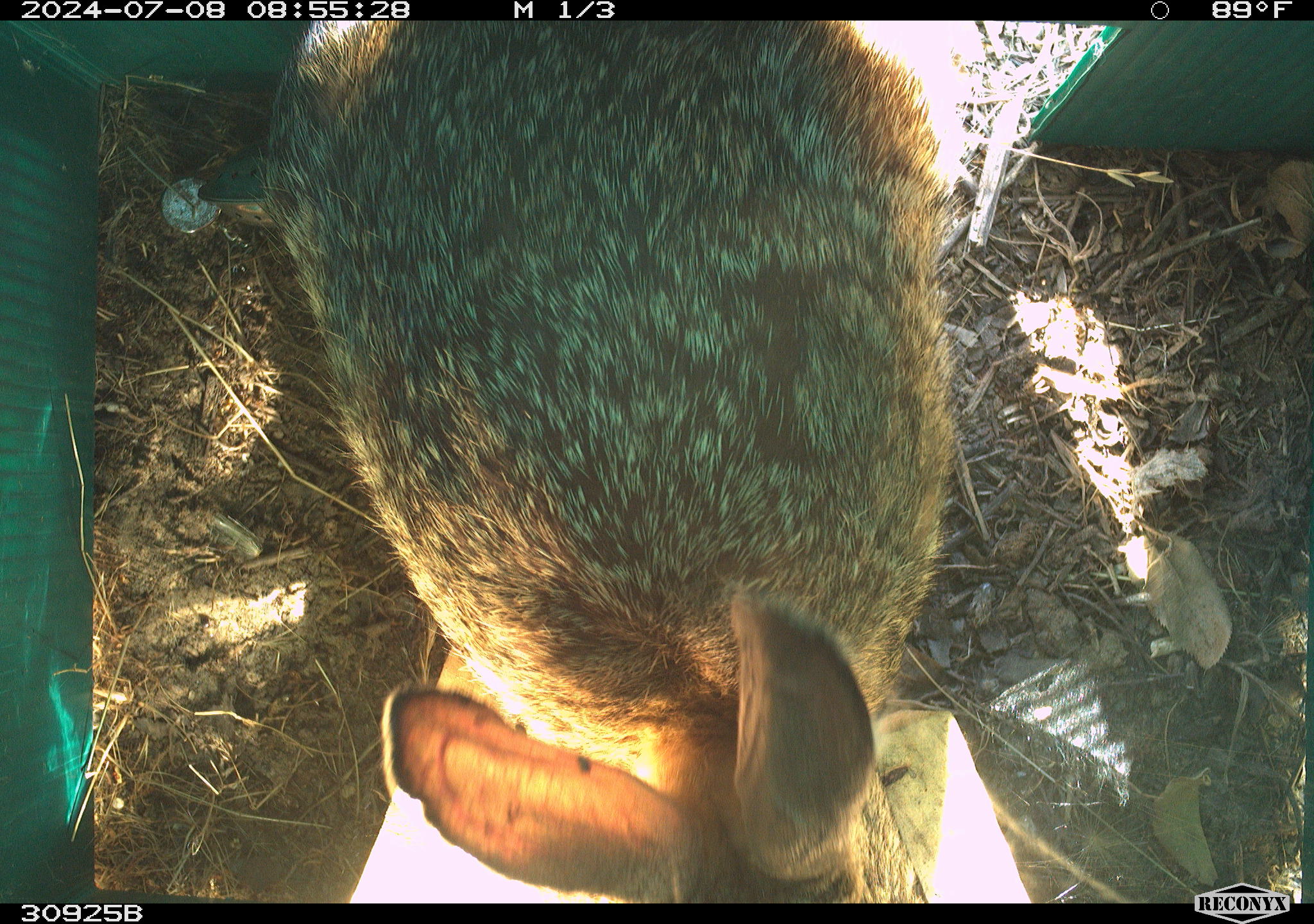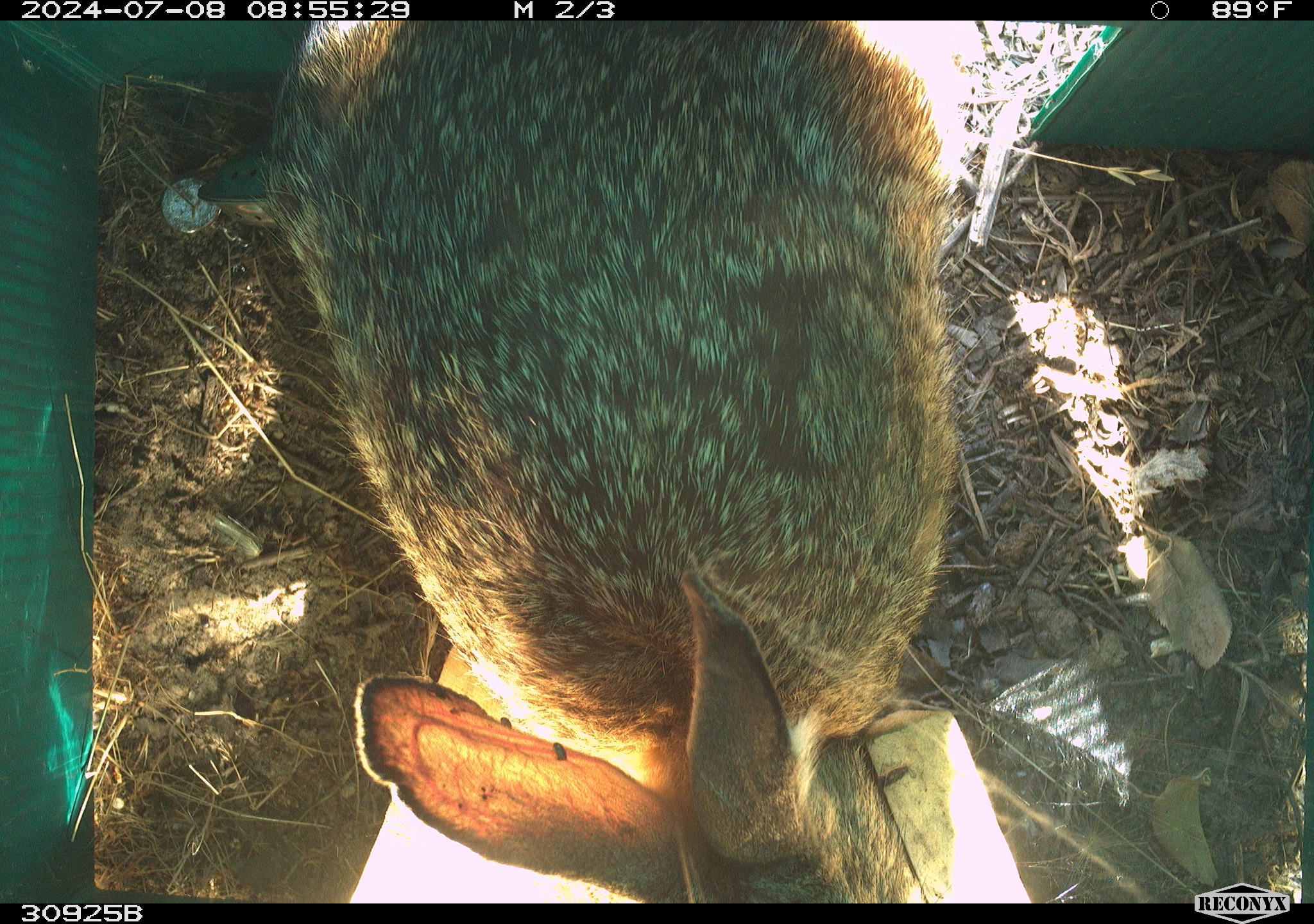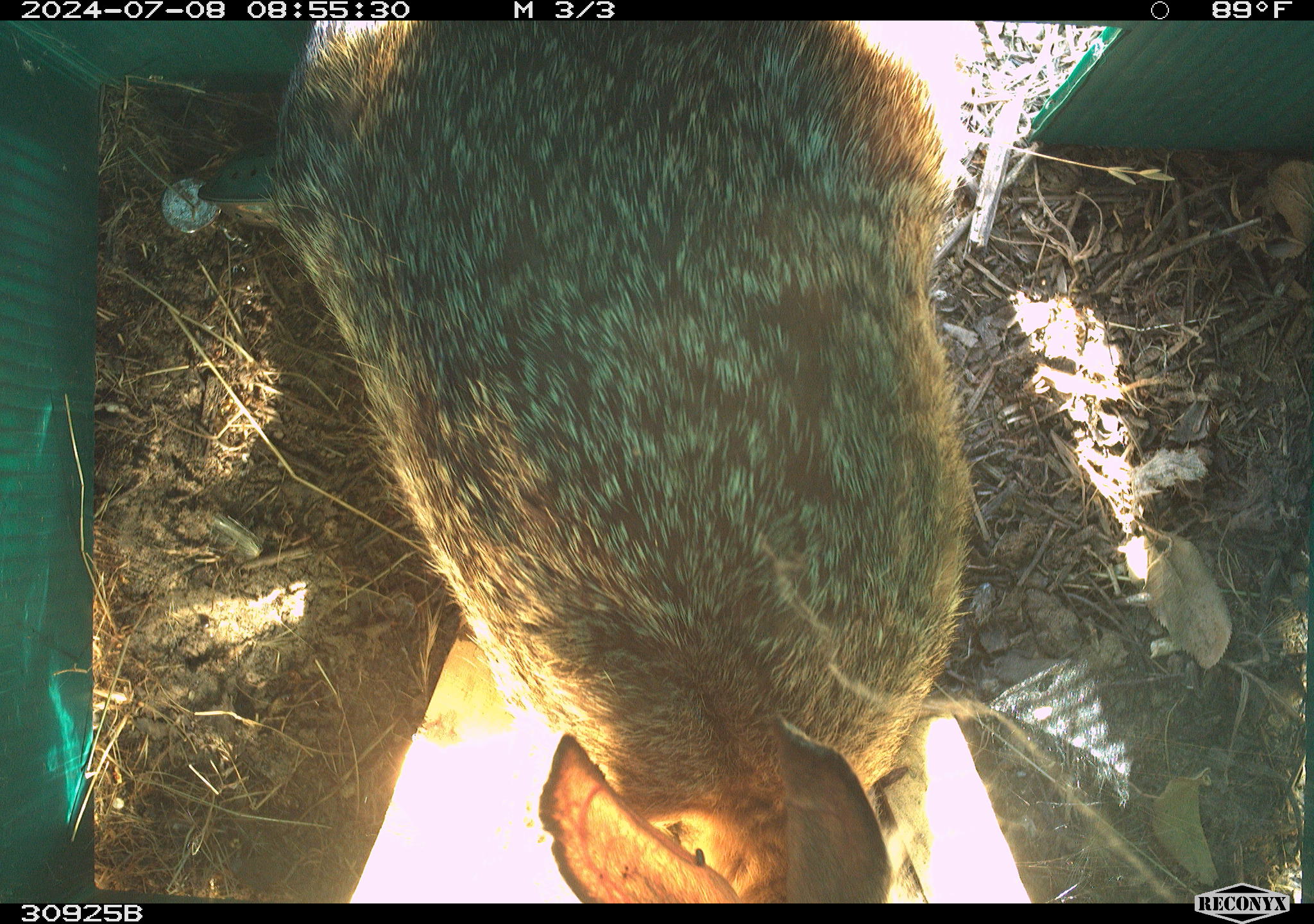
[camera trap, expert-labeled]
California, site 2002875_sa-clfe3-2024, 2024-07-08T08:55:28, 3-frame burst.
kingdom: Animalia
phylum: Chordata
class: Mammalia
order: Lagomorpha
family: Leporidae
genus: Lepus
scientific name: Lepus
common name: hares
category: lepus species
Lepus species (hares) (Lepus).